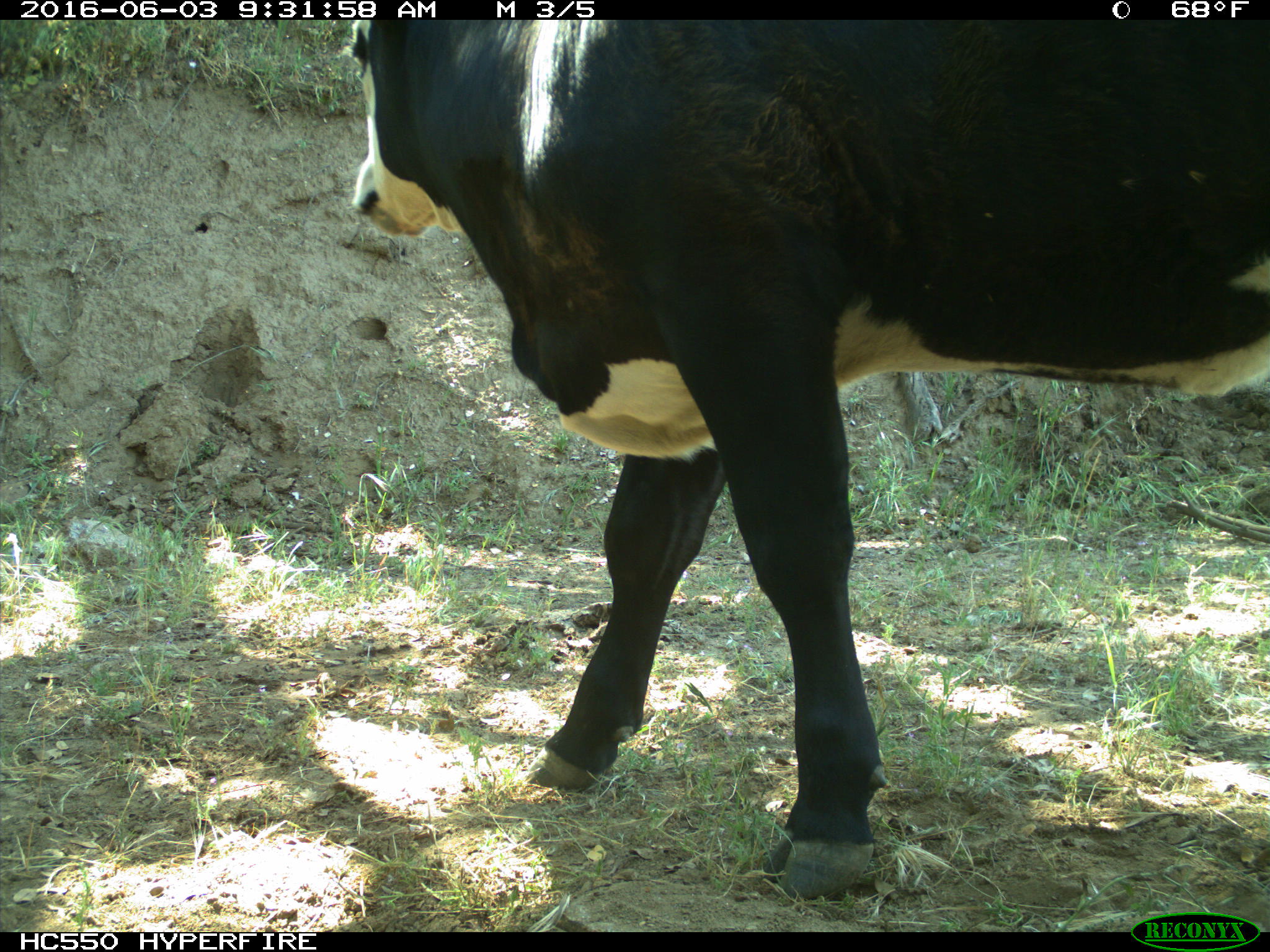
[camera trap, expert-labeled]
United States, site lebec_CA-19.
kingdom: Animalia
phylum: Chordata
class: Mammalia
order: Artiodactyla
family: Bovidae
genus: Bos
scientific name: Bos taurus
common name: domestic cow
Bos taurus (domestic cow).